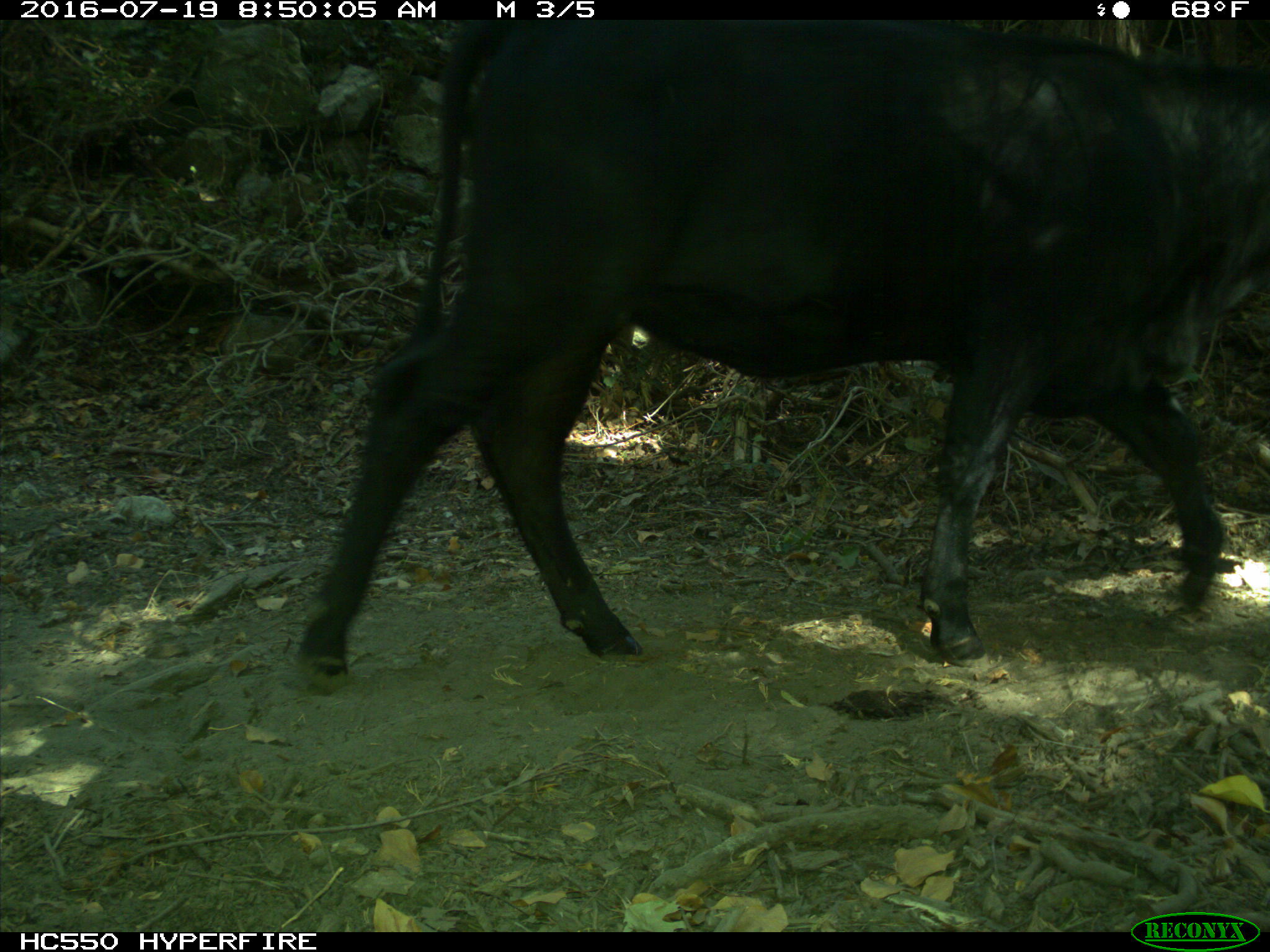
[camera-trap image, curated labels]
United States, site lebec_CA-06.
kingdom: Animalia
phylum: Chordata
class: Mammalia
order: Artiodactyla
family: Bovidae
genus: Bos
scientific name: Bos taurus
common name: domestic cow